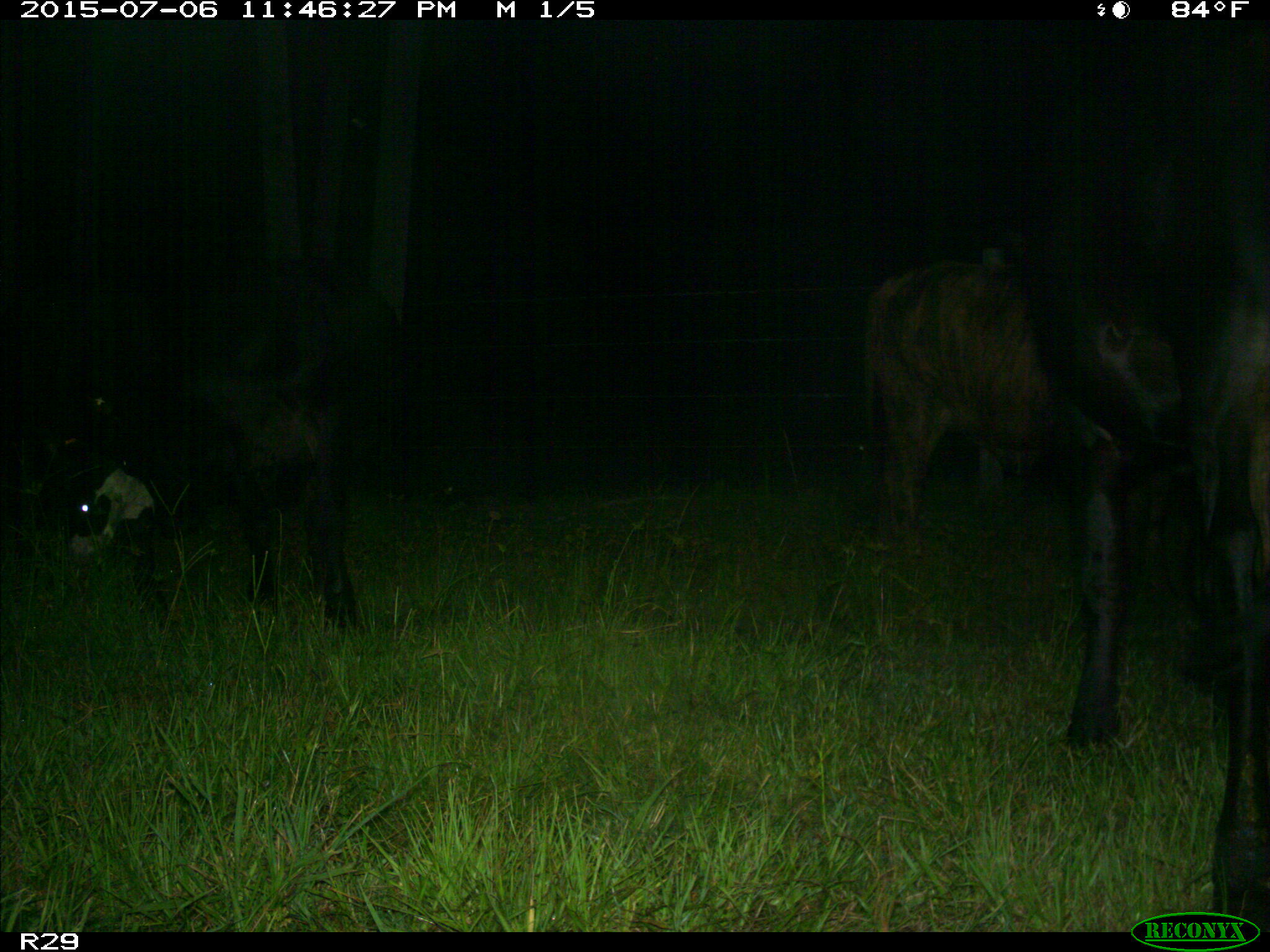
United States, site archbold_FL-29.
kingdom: Animalia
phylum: Chordata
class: Mammalia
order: Artiodactyla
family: Bovidae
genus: Bos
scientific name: Bos taurus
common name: domestic cow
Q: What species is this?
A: Bos taurus (domestic cow).